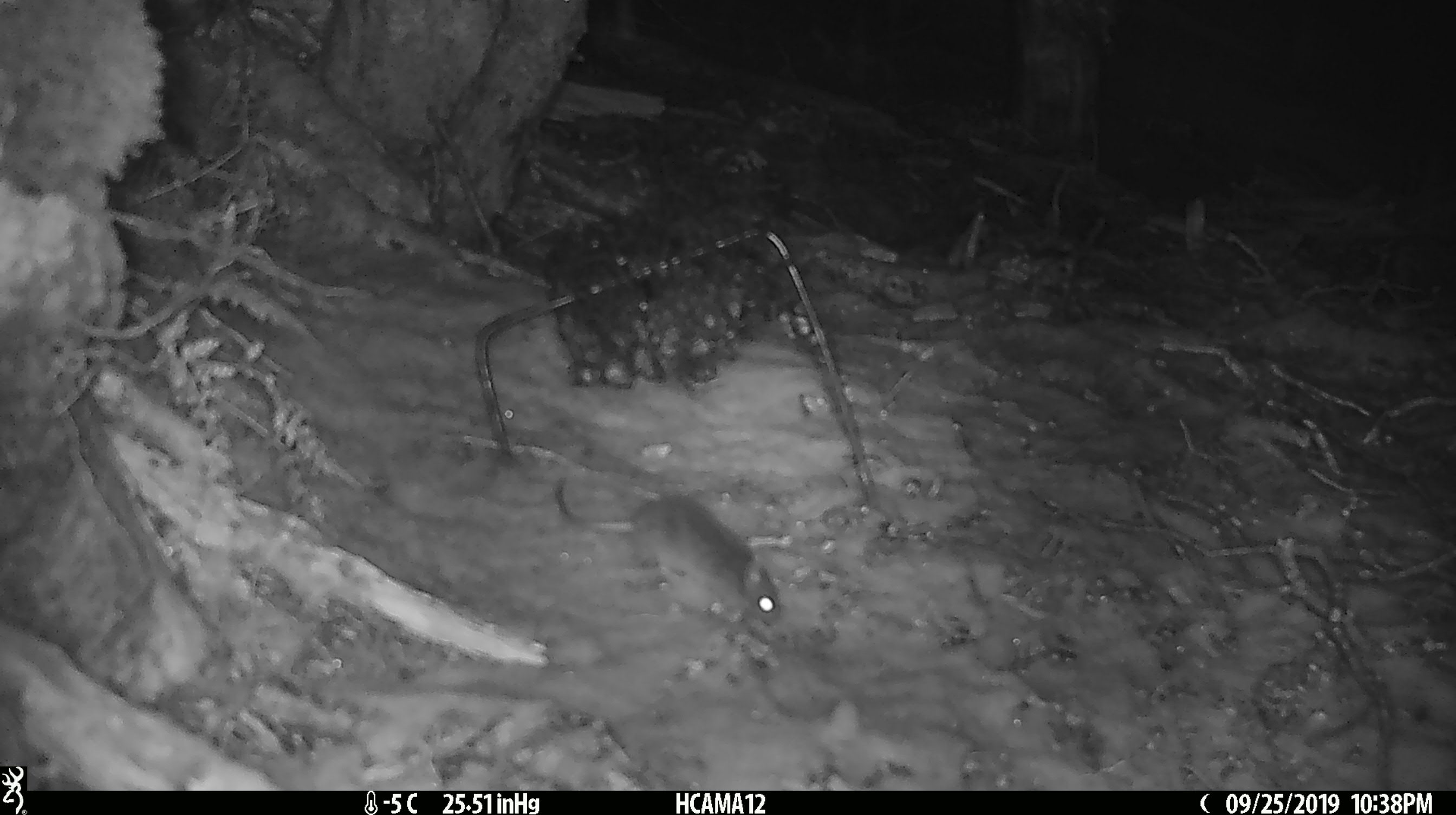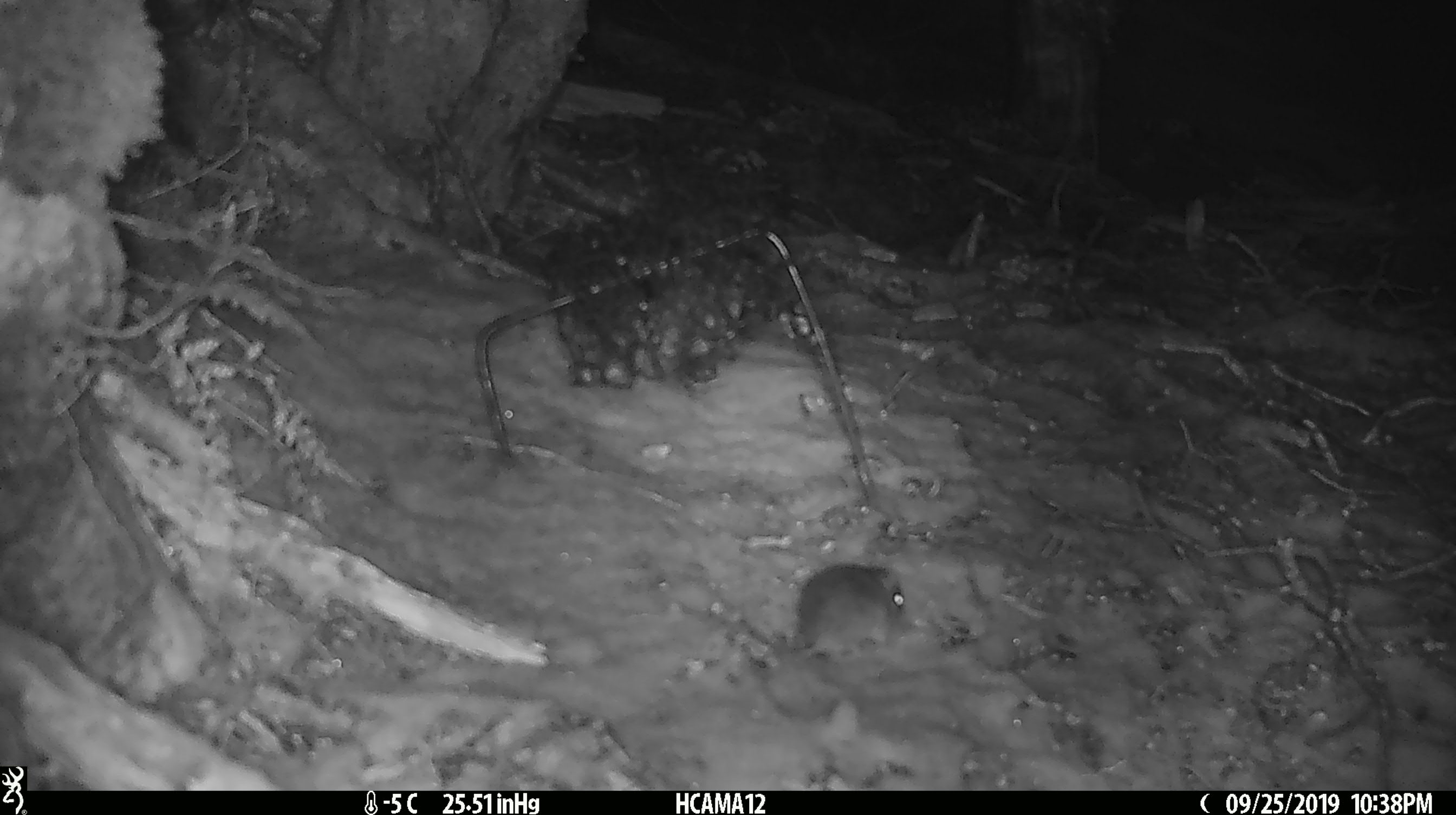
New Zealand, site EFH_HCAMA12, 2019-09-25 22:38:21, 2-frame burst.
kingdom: Animalia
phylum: Chordata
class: Mammalia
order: Rodentia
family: Muridae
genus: Mus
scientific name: Mus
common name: mouse